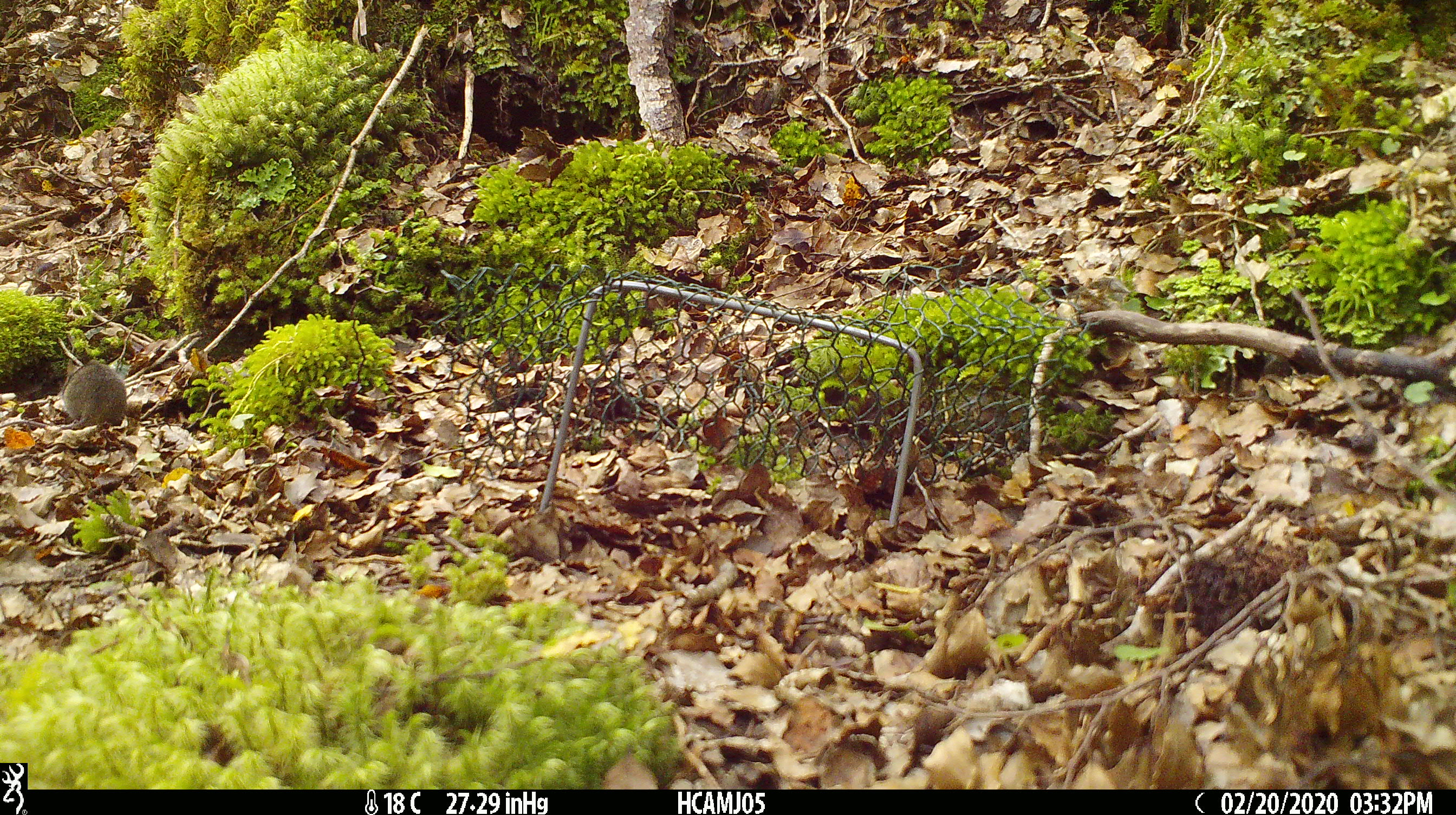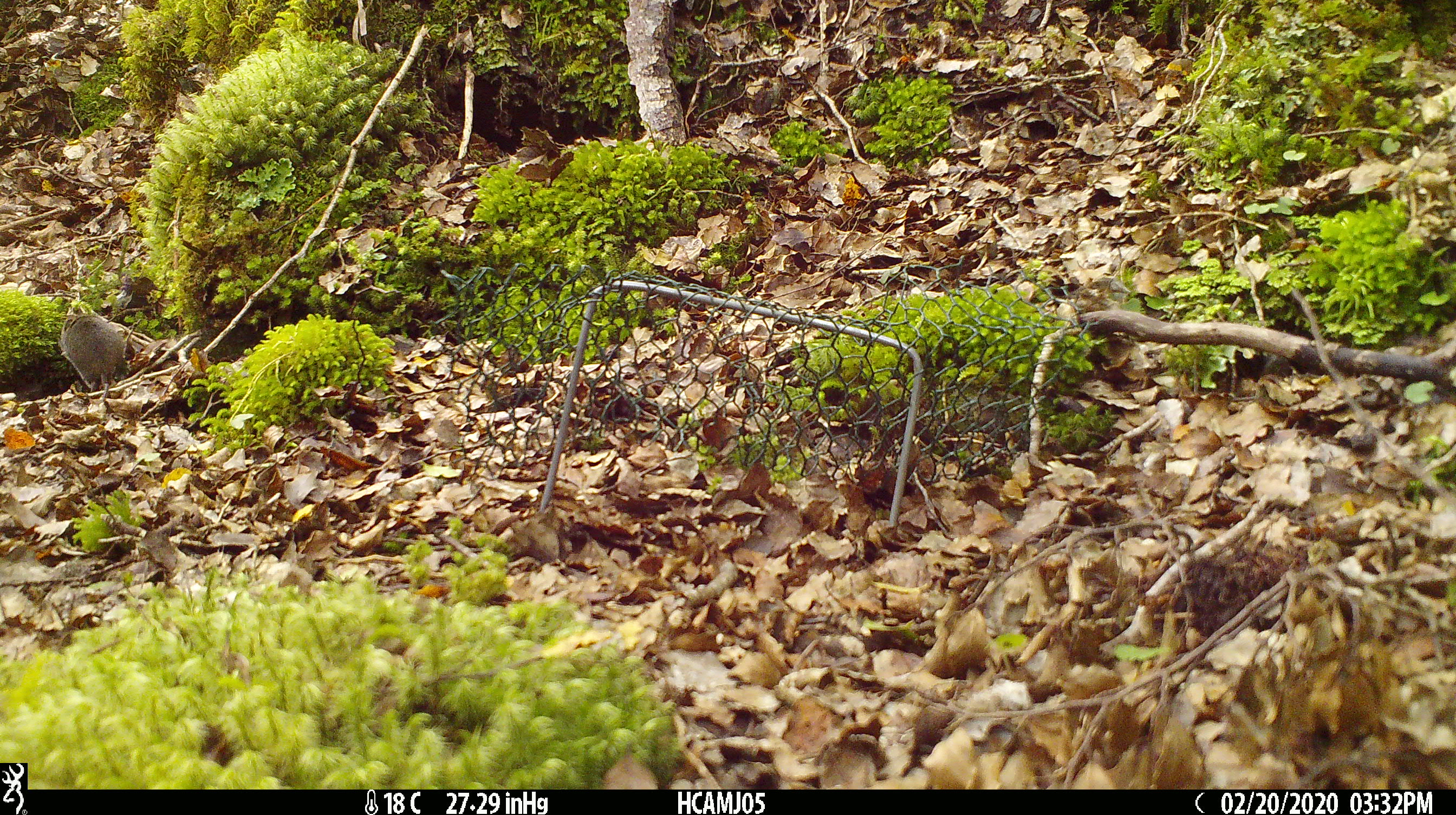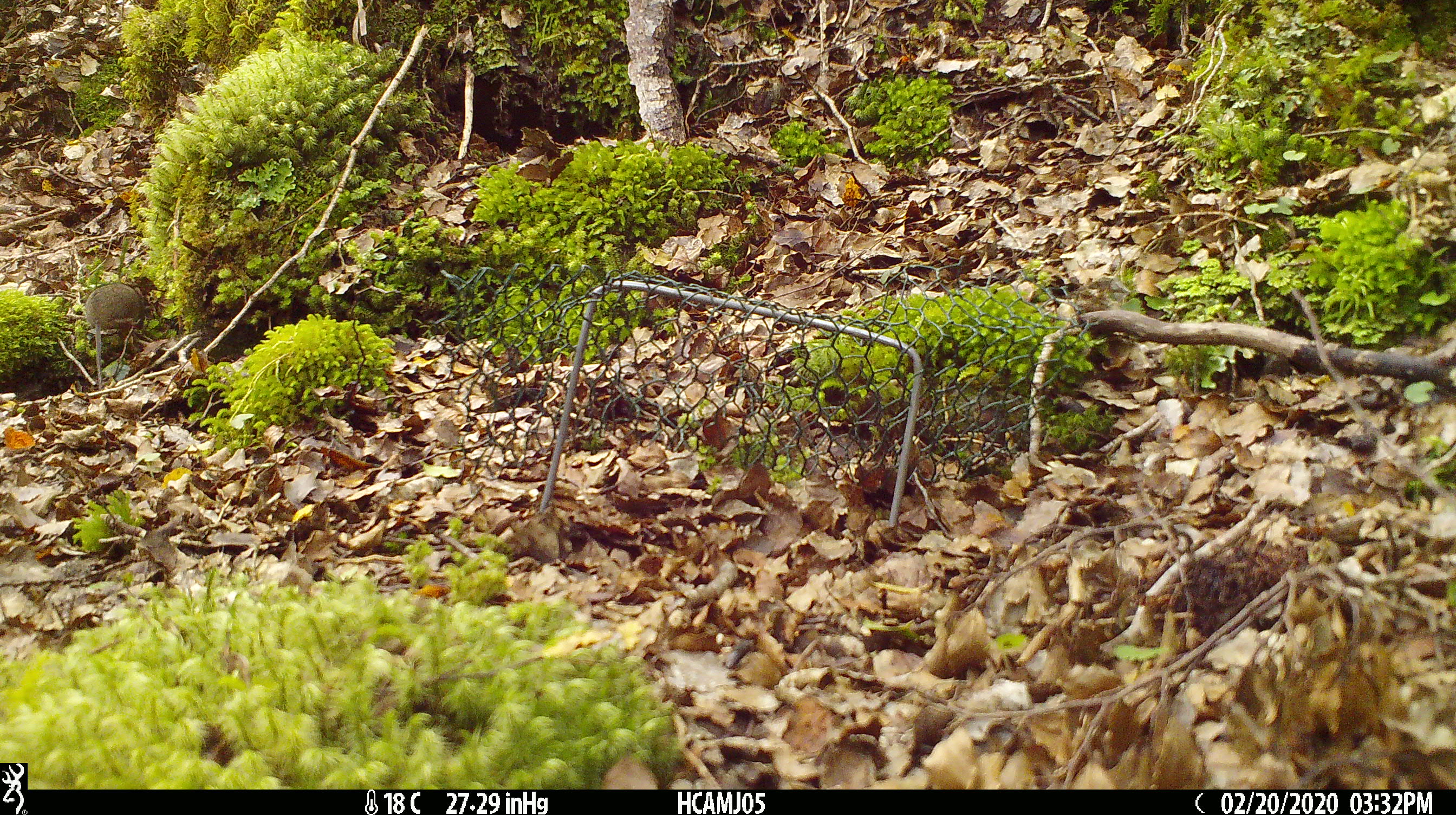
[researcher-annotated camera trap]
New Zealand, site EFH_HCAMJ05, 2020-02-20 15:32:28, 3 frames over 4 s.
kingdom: Animalia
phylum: Chordata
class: Mammalia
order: Rodentia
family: Muridae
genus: Mus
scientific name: Mus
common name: mouse